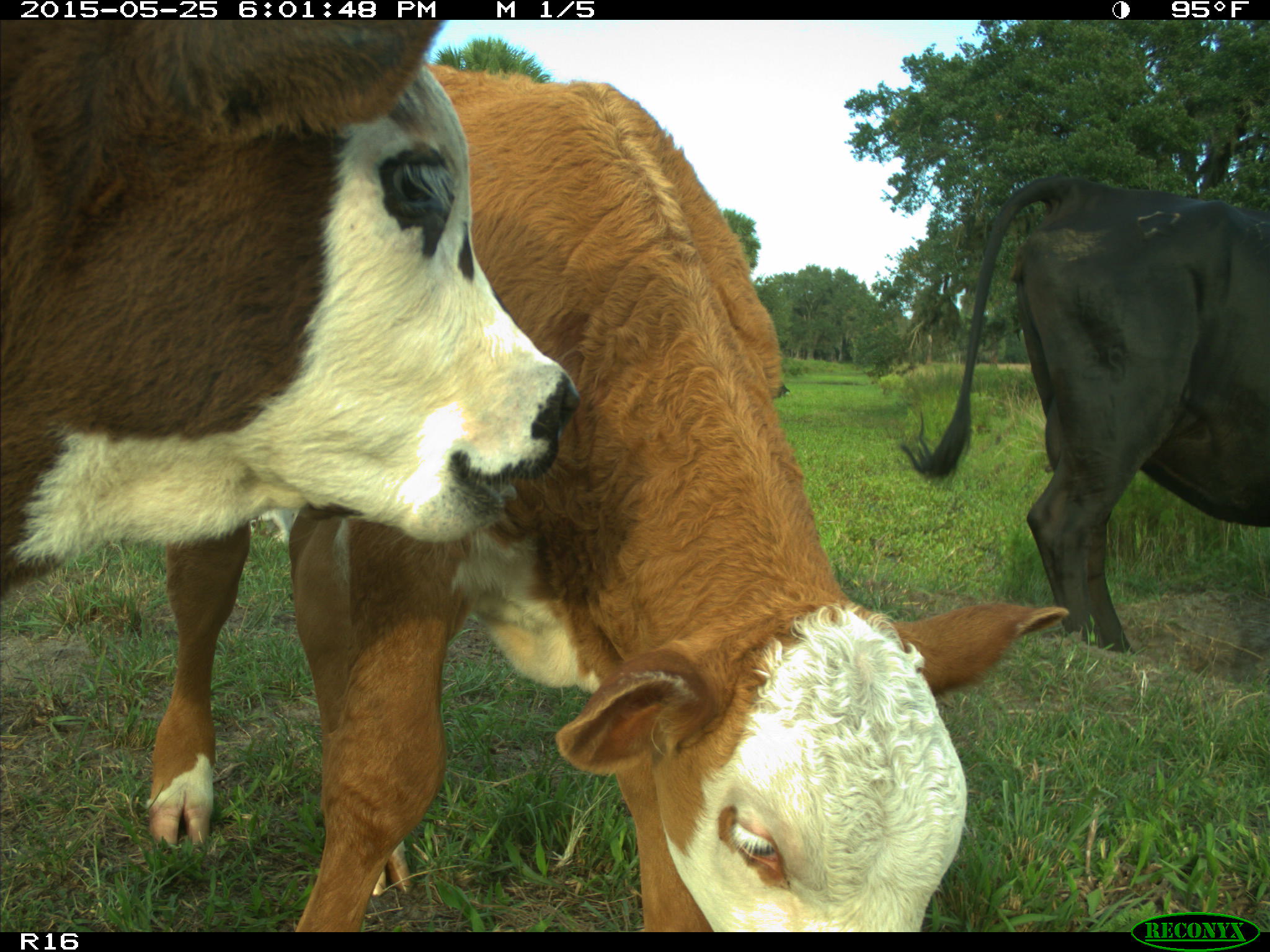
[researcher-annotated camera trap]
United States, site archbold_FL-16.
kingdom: Animalia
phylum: Chordata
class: Mammalia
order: Artiodactyla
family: Bovidae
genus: Bos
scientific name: Bos taurus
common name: domestic cow